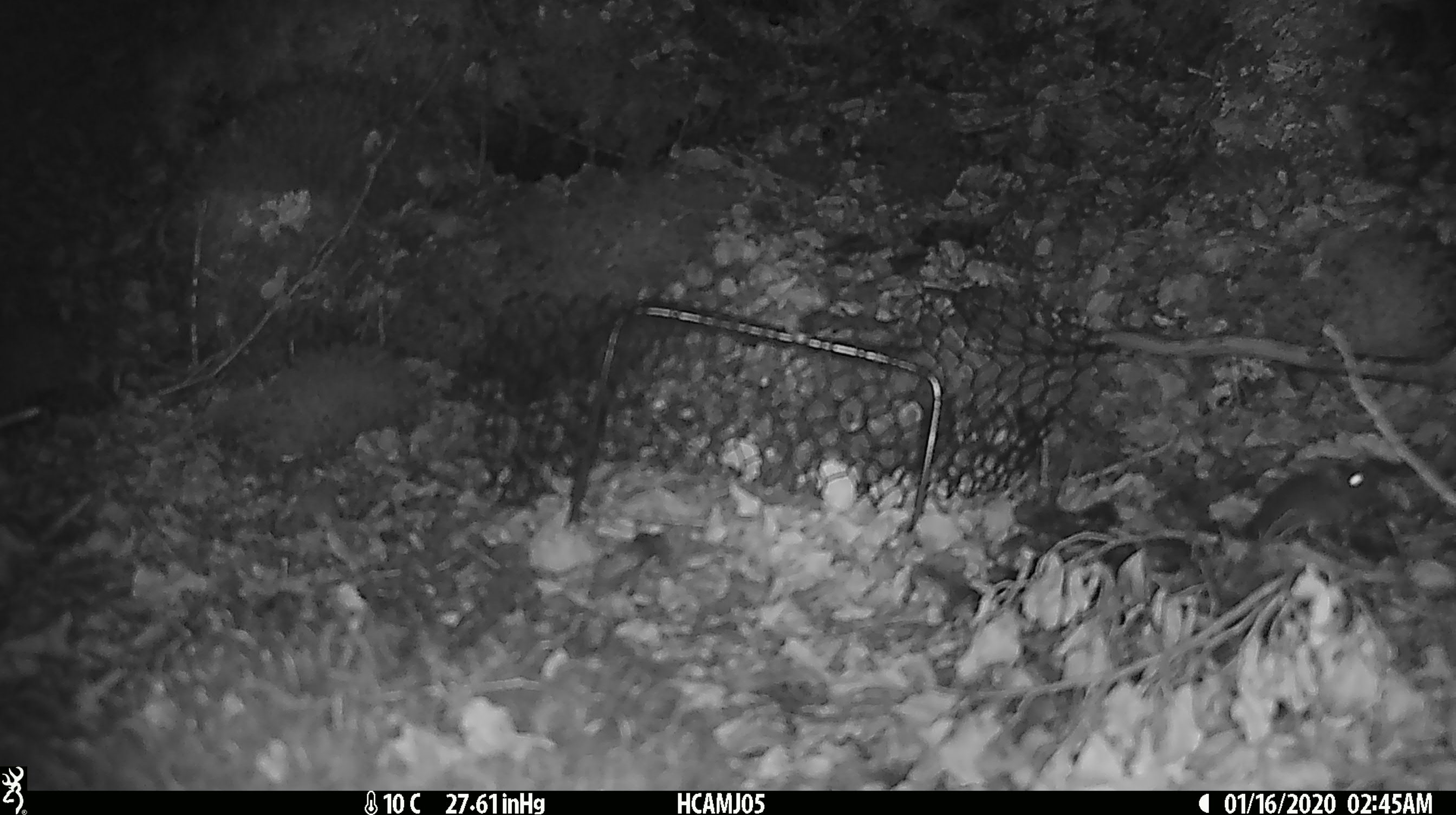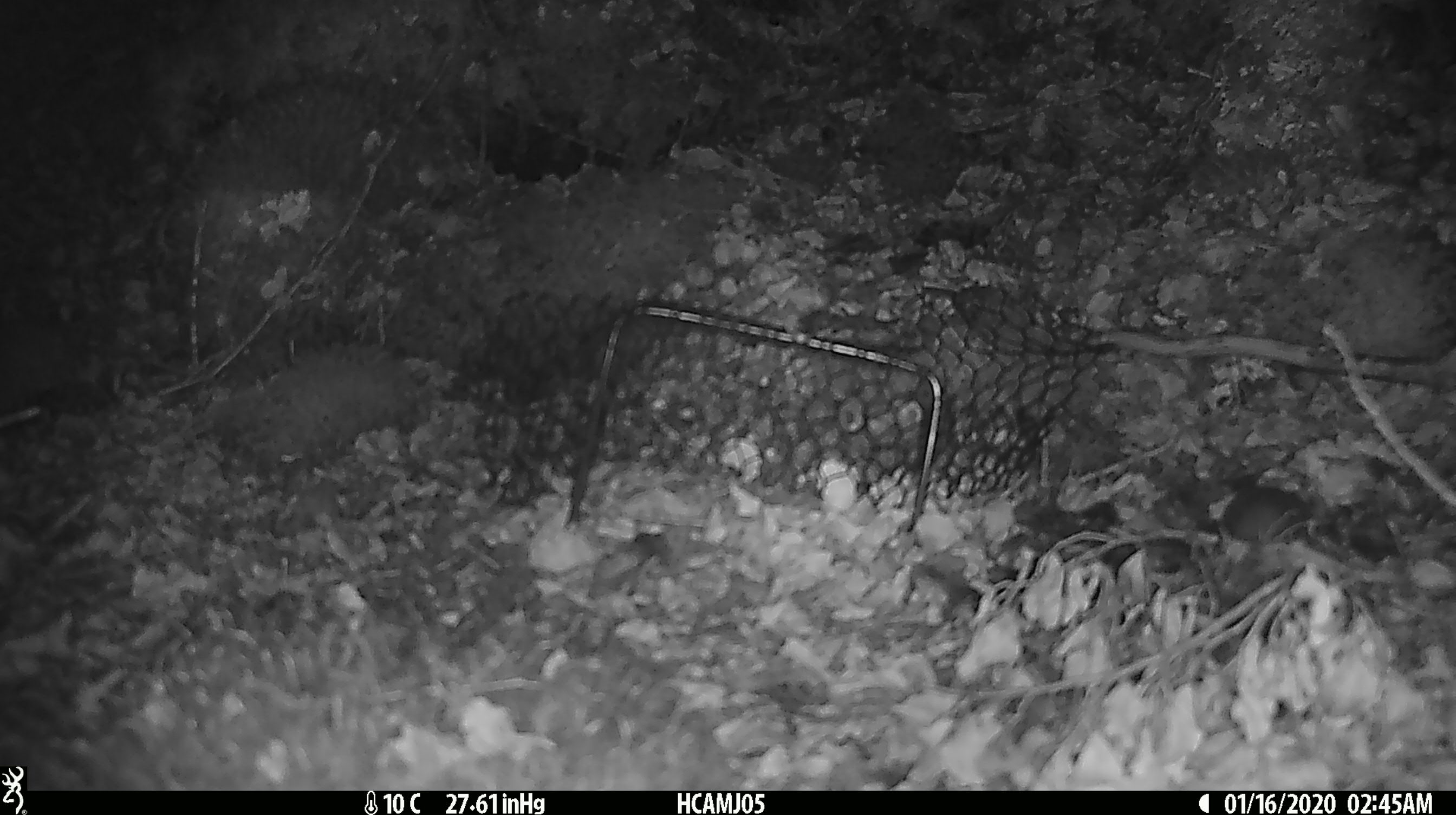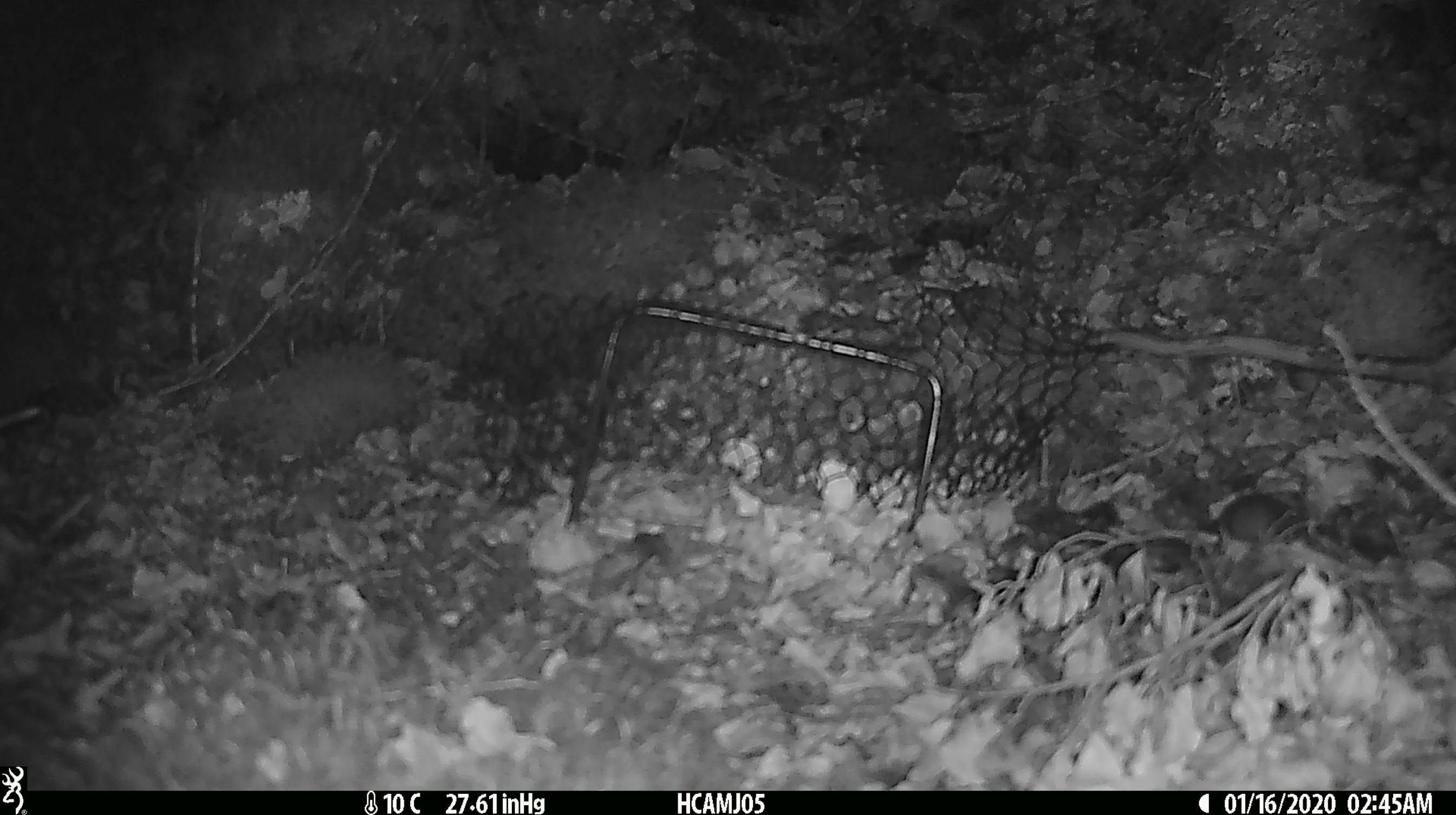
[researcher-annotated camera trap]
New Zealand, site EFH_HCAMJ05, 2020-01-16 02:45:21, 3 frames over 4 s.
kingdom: Animalia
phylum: Chordata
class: Mammalia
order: Rodentia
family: Muridae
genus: Mus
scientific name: Mus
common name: mouse